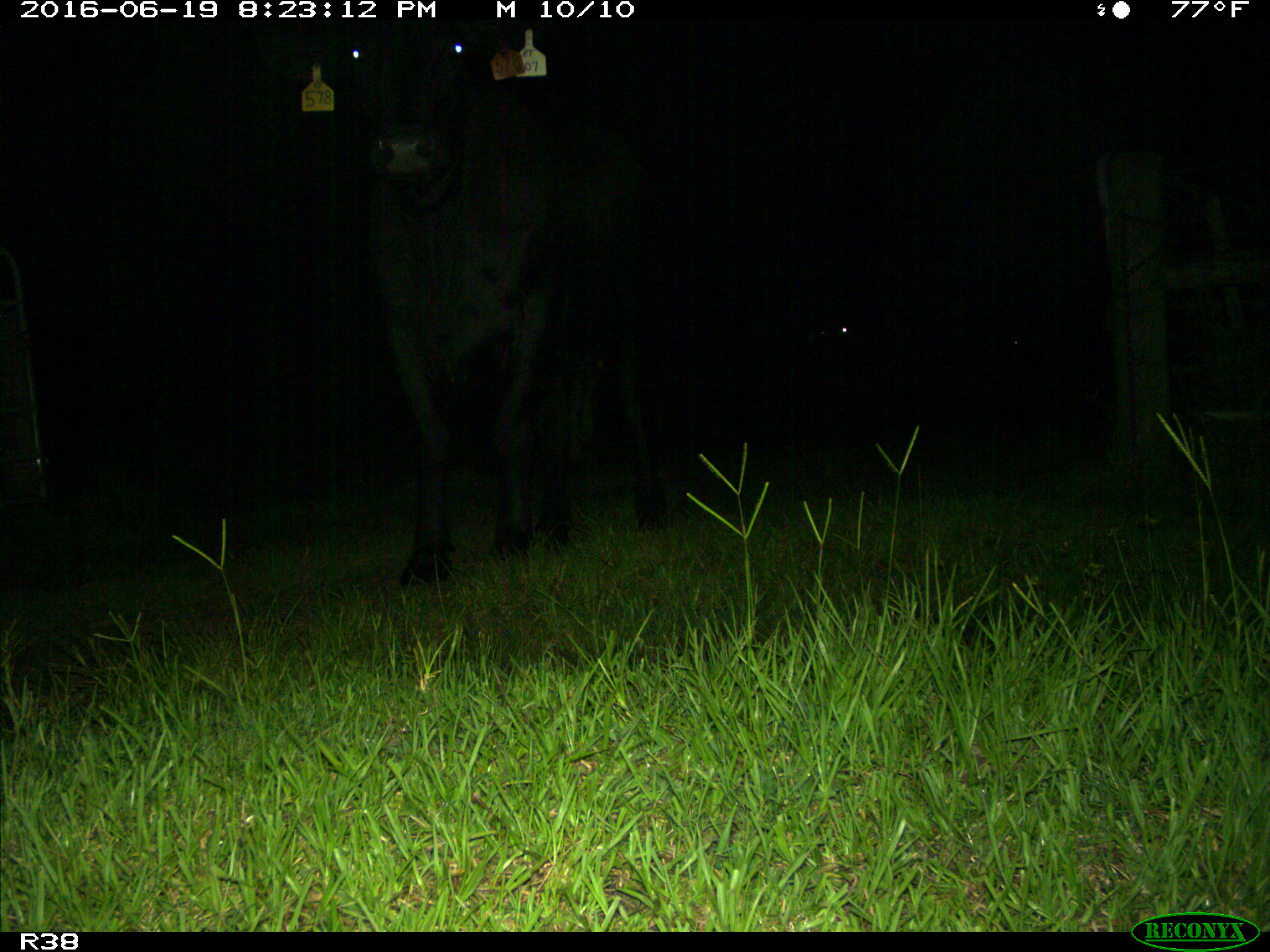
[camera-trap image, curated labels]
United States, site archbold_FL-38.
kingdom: Animalia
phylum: Chordata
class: Mammalia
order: Artiodactyla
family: Bovidae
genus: Bos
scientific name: Bos taurus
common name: domestic cow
Bos taurus (domestic cow).